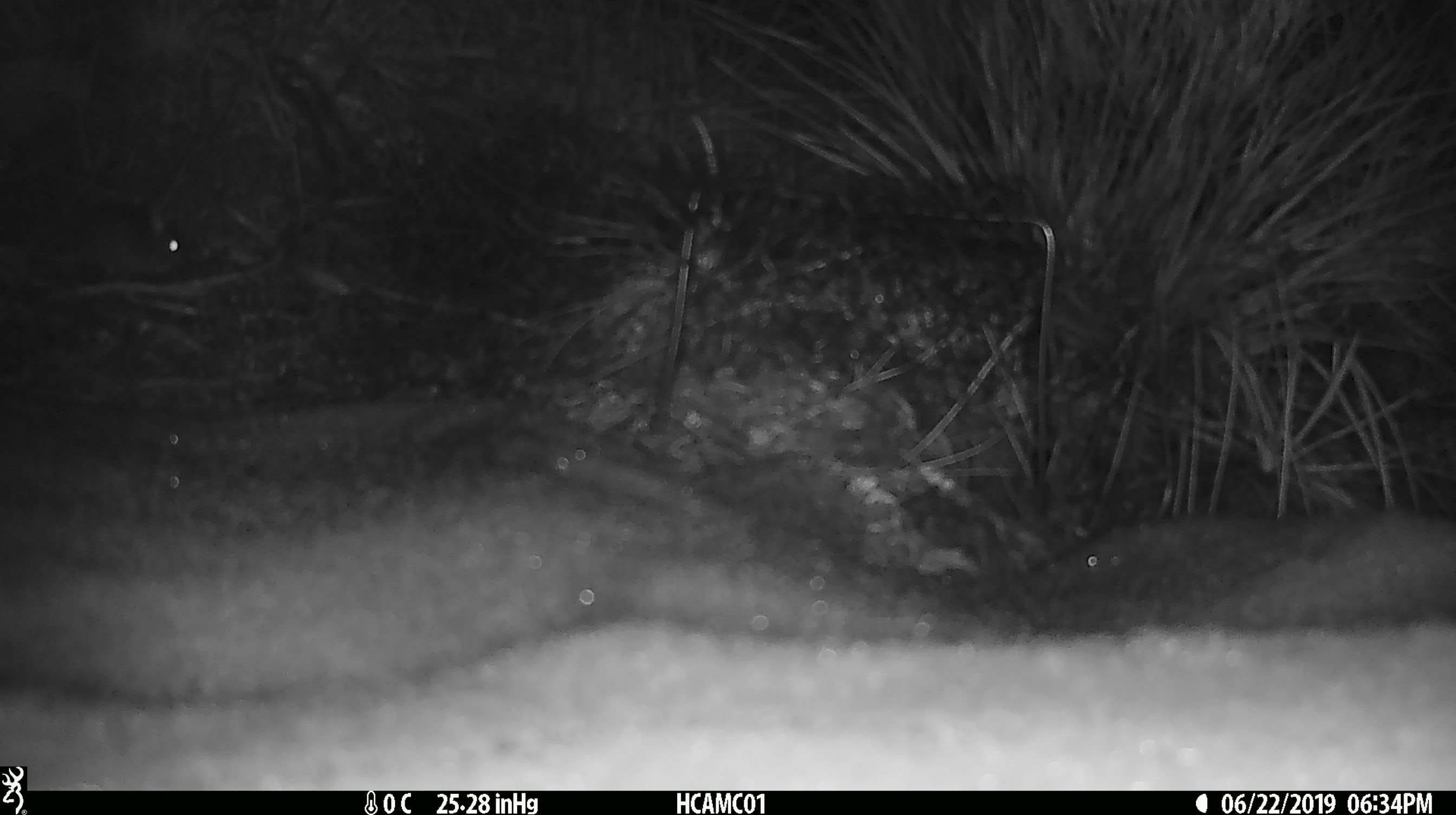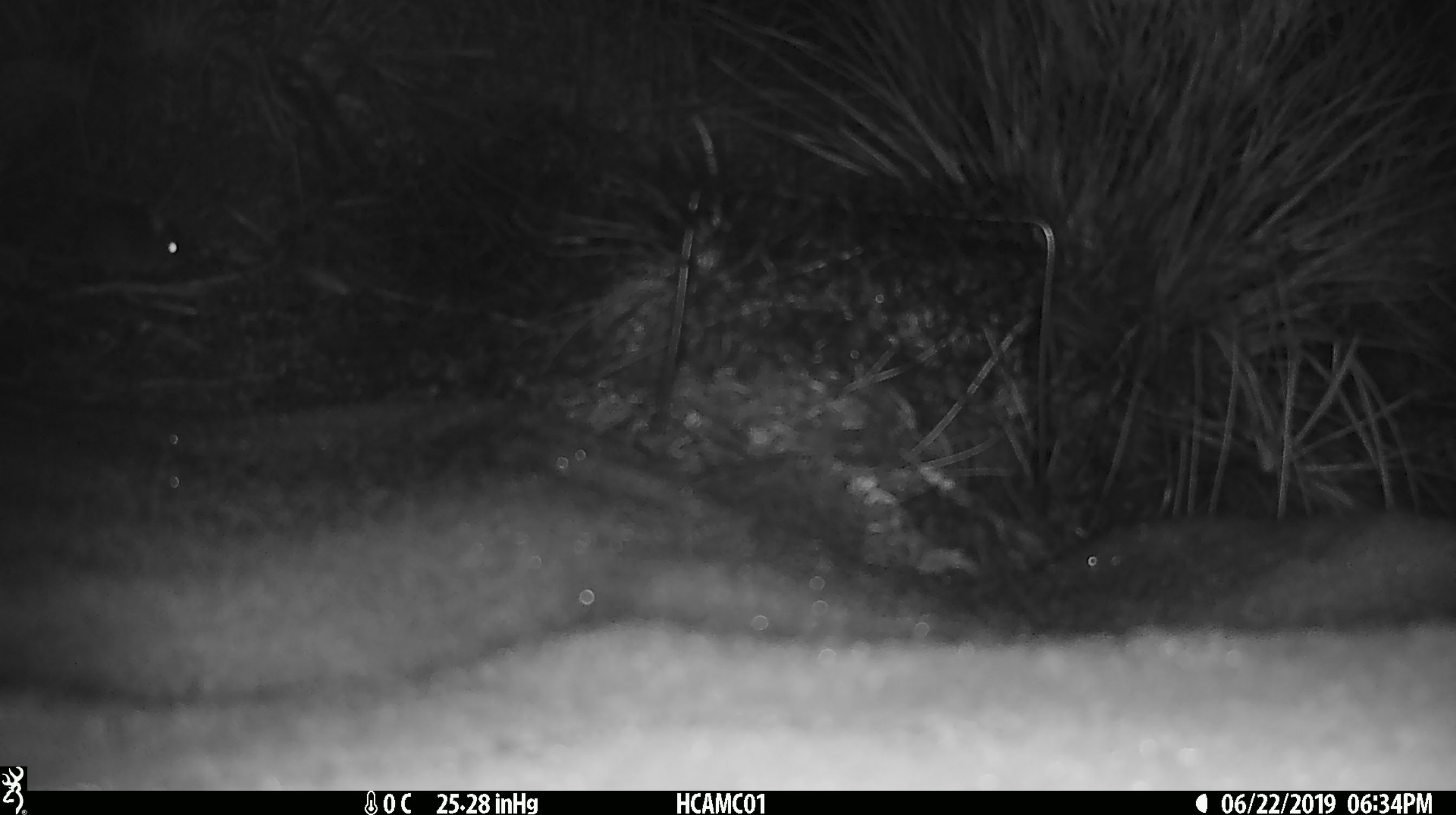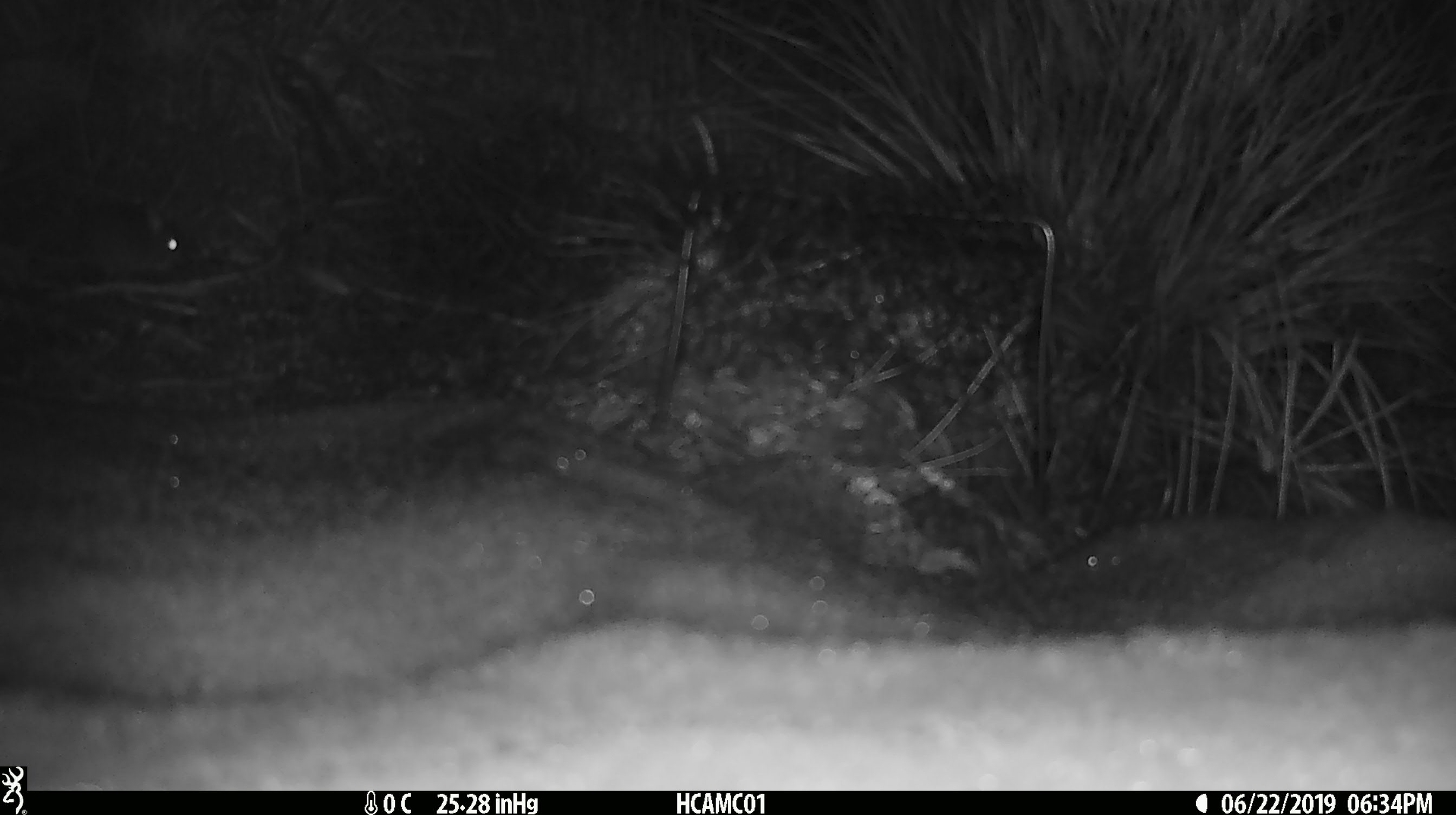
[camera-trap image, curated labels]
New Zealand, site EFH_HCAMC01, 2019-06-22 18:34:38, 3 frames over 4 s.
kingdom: Animalia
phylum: Chordata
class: Mammalia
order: Rodentia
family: Muridae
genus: Mus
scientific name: Mus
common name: mouse